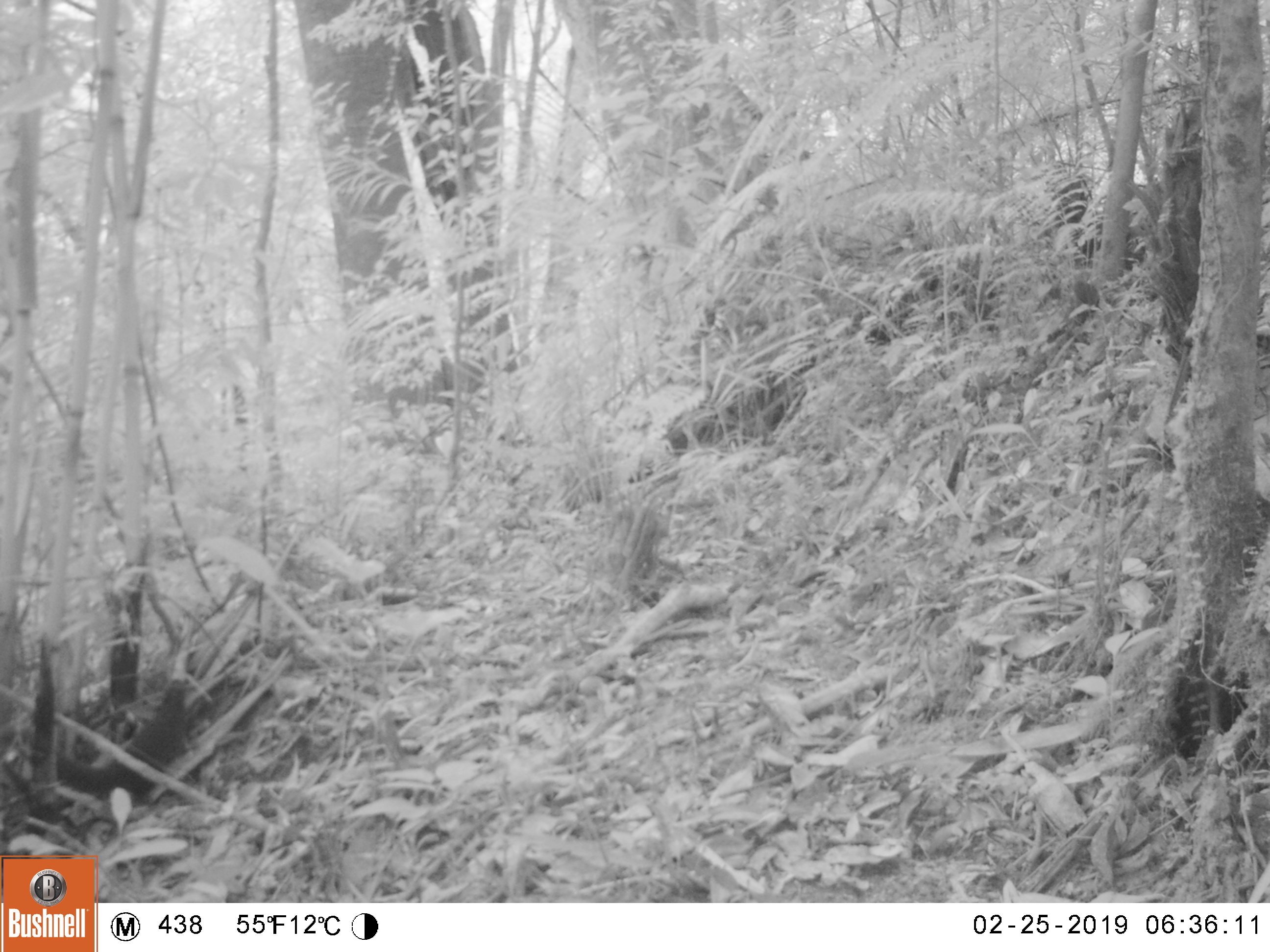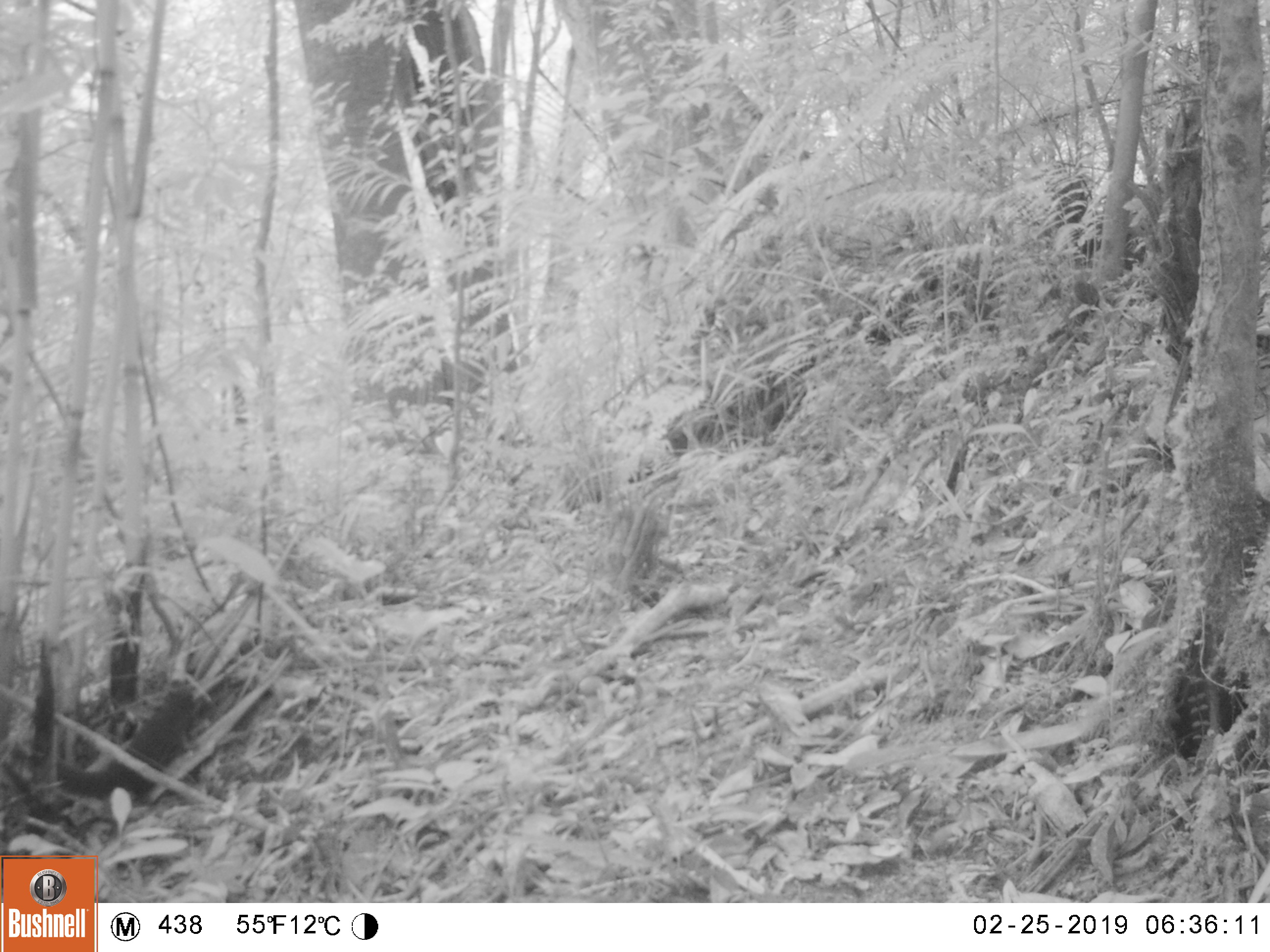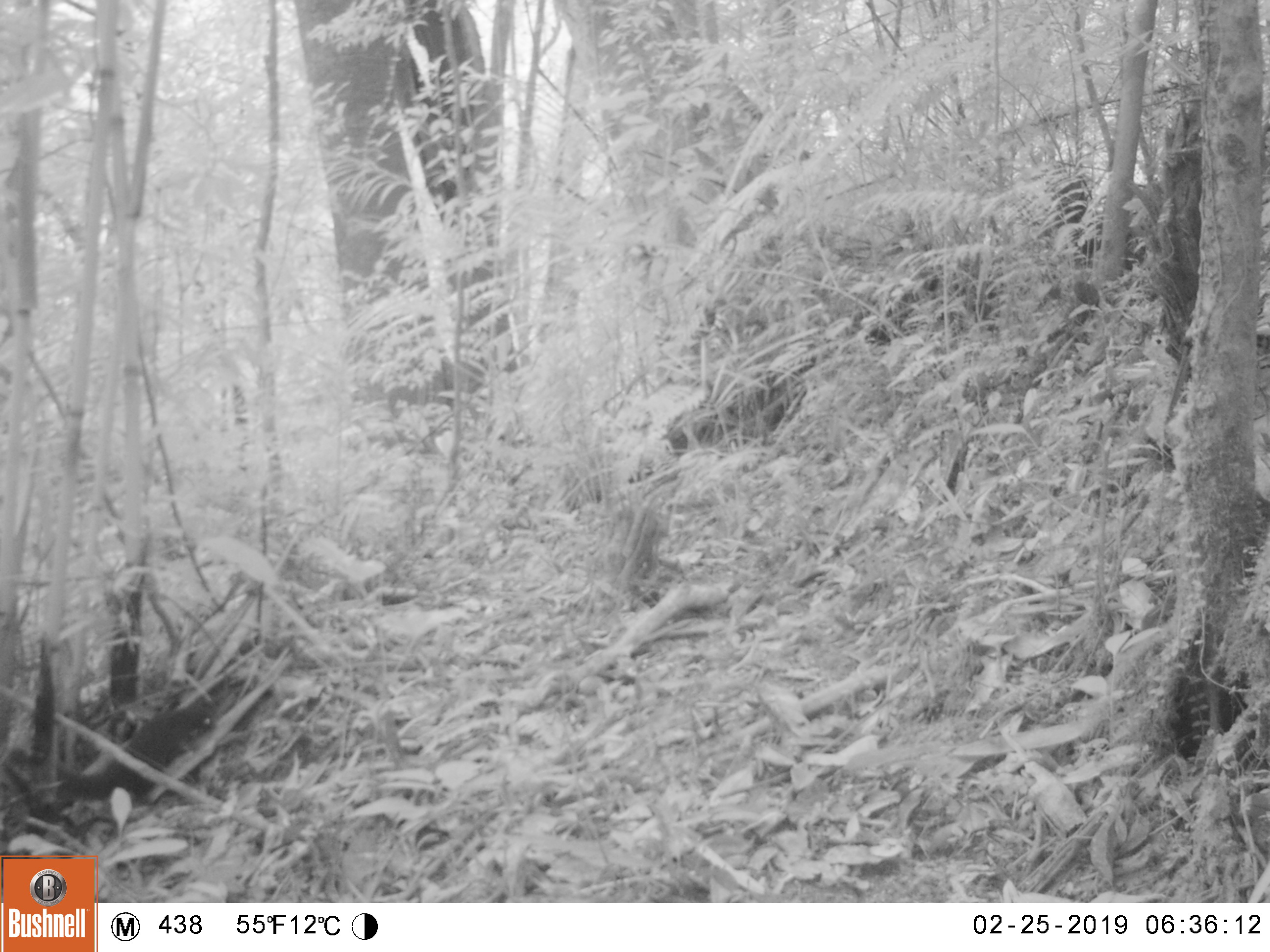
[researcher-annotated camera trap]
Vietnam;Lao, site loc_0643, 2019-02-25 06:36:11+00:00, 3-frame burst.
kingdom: Animalia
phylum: Chordata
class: Mammalia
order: Rodentia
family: Sciuridae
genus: Callosciurus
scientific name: Callosciurus erythraeus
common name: pallas's squirrel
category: pallass squirrel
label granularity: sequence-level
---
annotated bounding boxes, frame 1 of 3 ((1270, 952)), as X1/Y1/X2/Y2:
pallass squirrel: 54/677/198/809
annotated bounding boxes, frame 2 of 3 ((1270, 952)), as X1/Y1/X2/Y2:
pallass squirrel: 54/677/198/809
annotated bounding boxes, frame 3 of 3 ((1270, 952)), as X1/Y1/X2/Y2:
pallass squirrel: 54/691/216/809